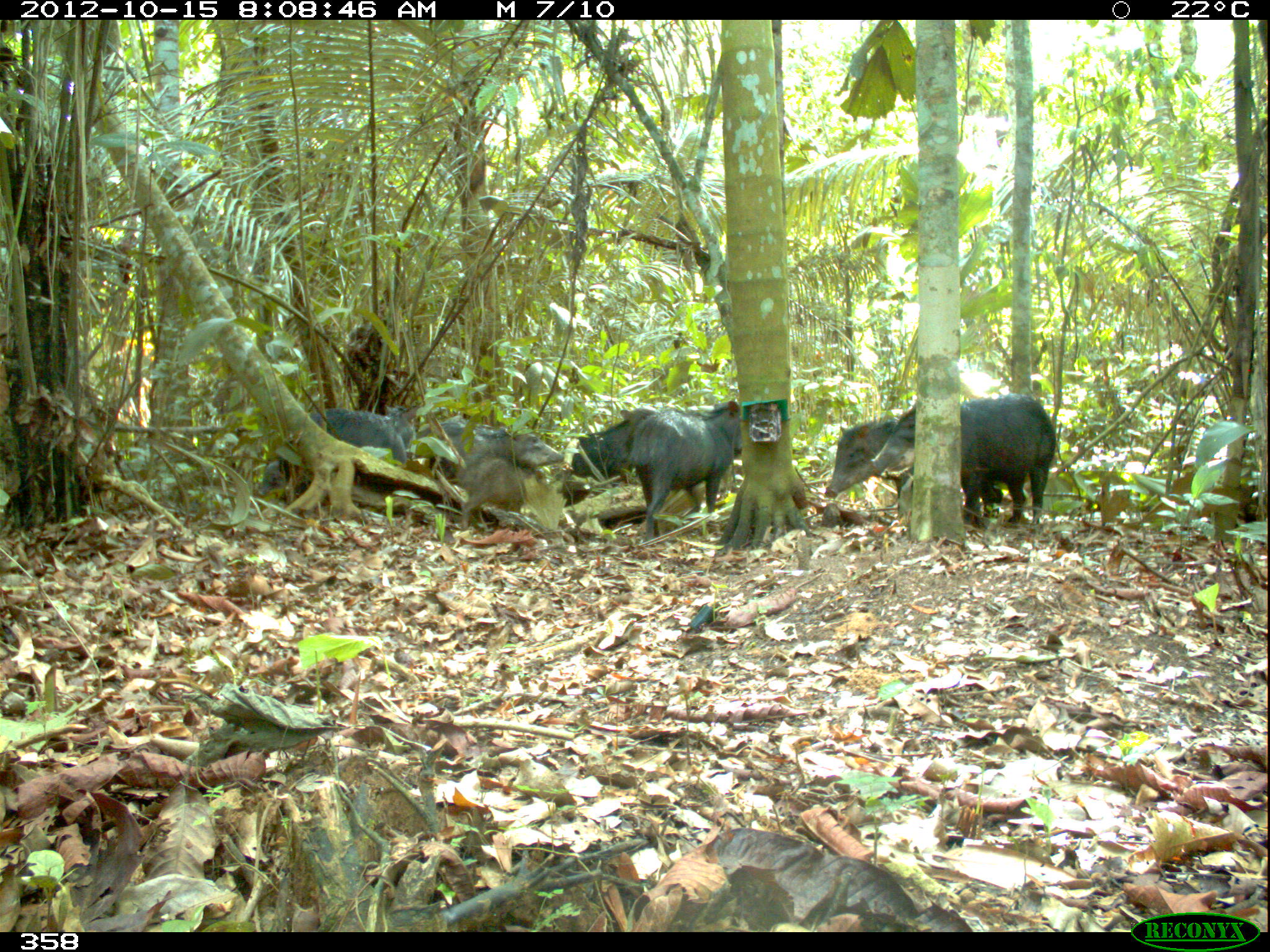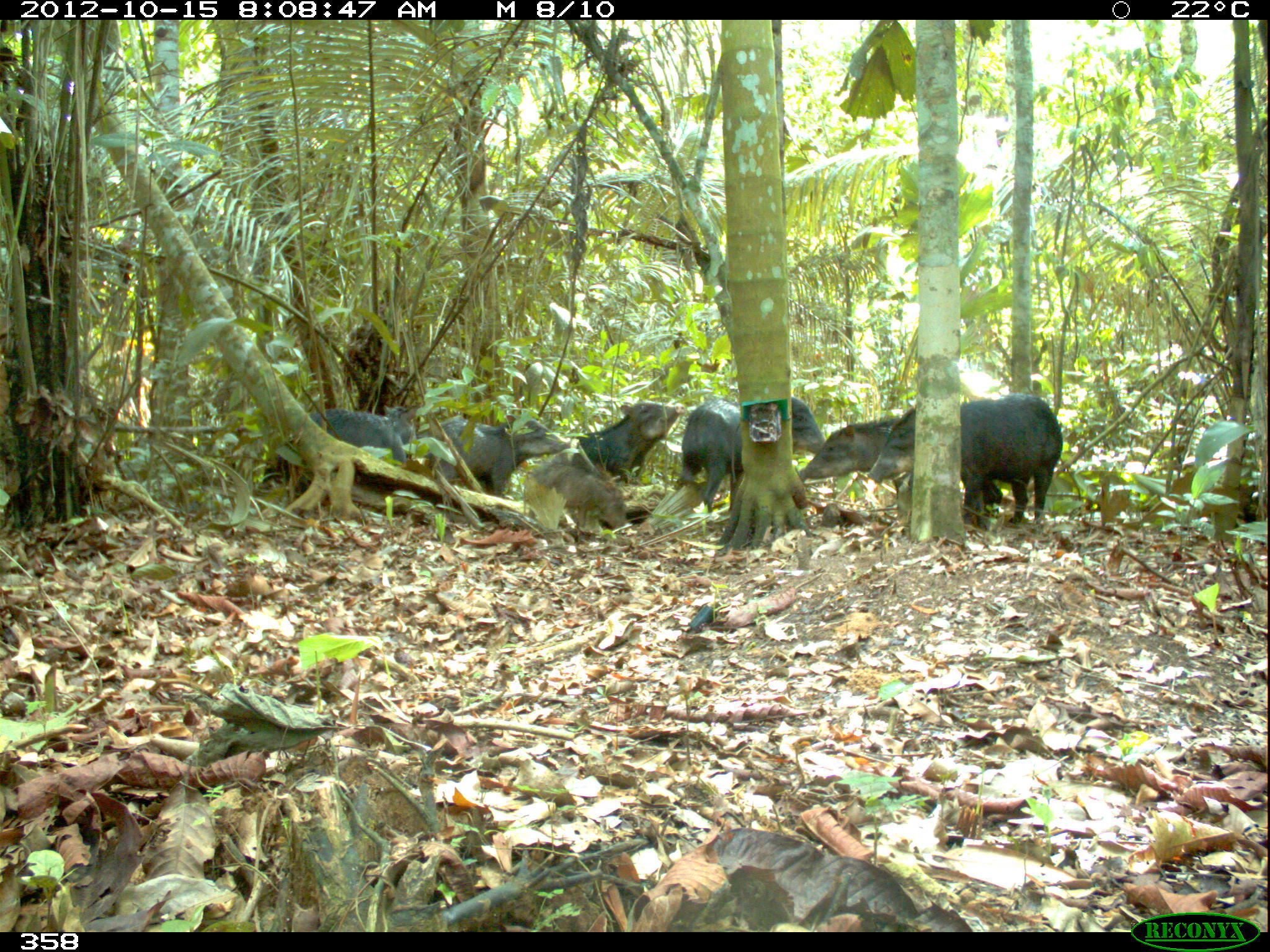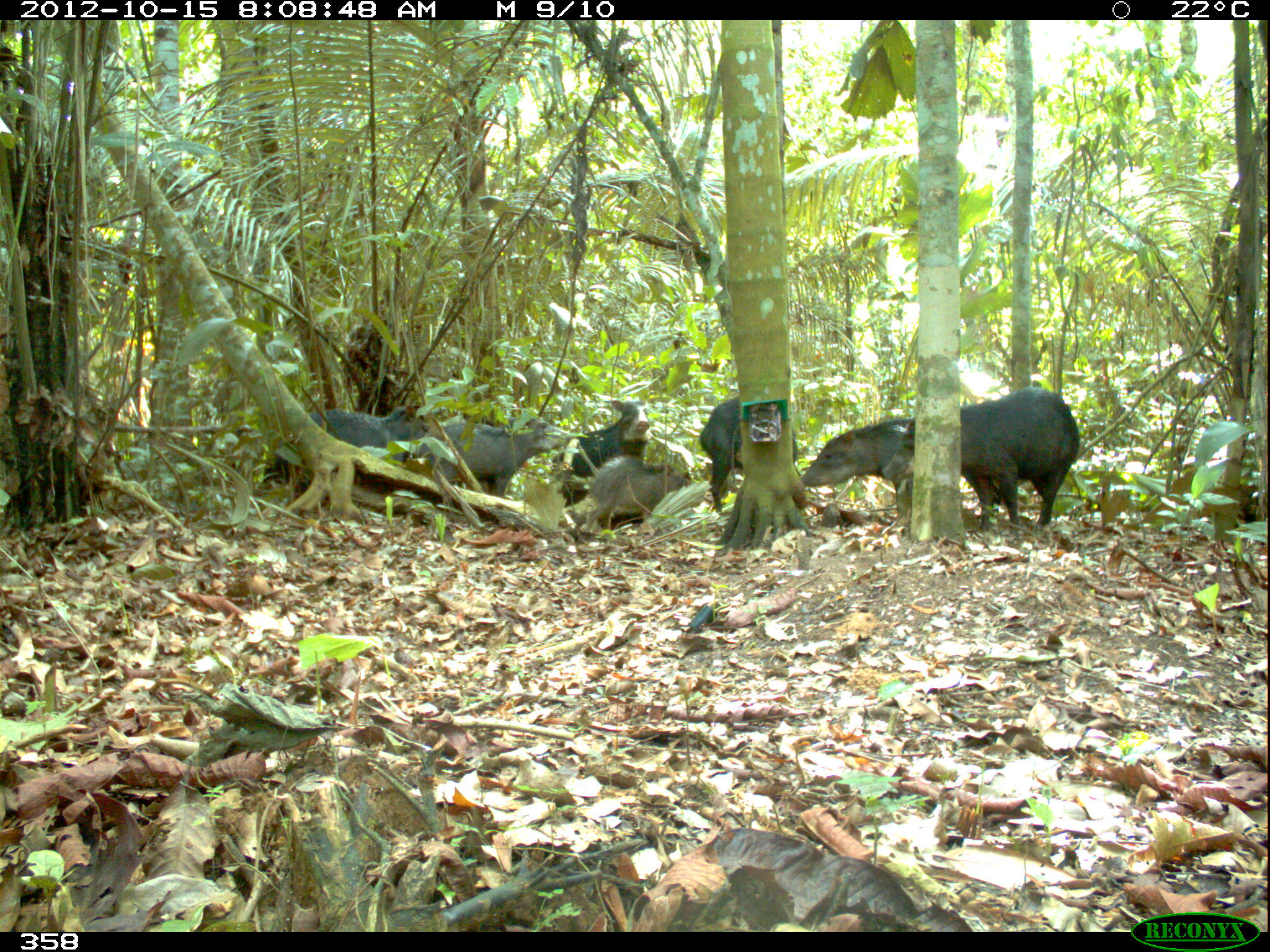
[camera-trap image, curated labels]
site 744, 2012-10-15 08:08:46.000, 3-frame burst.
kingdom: Animalia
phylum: Chordata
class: Mammalia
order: Artiodactyla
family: Tayassuidae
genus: Tayassu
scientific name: Tayassu pecari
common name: white-lipped peccary